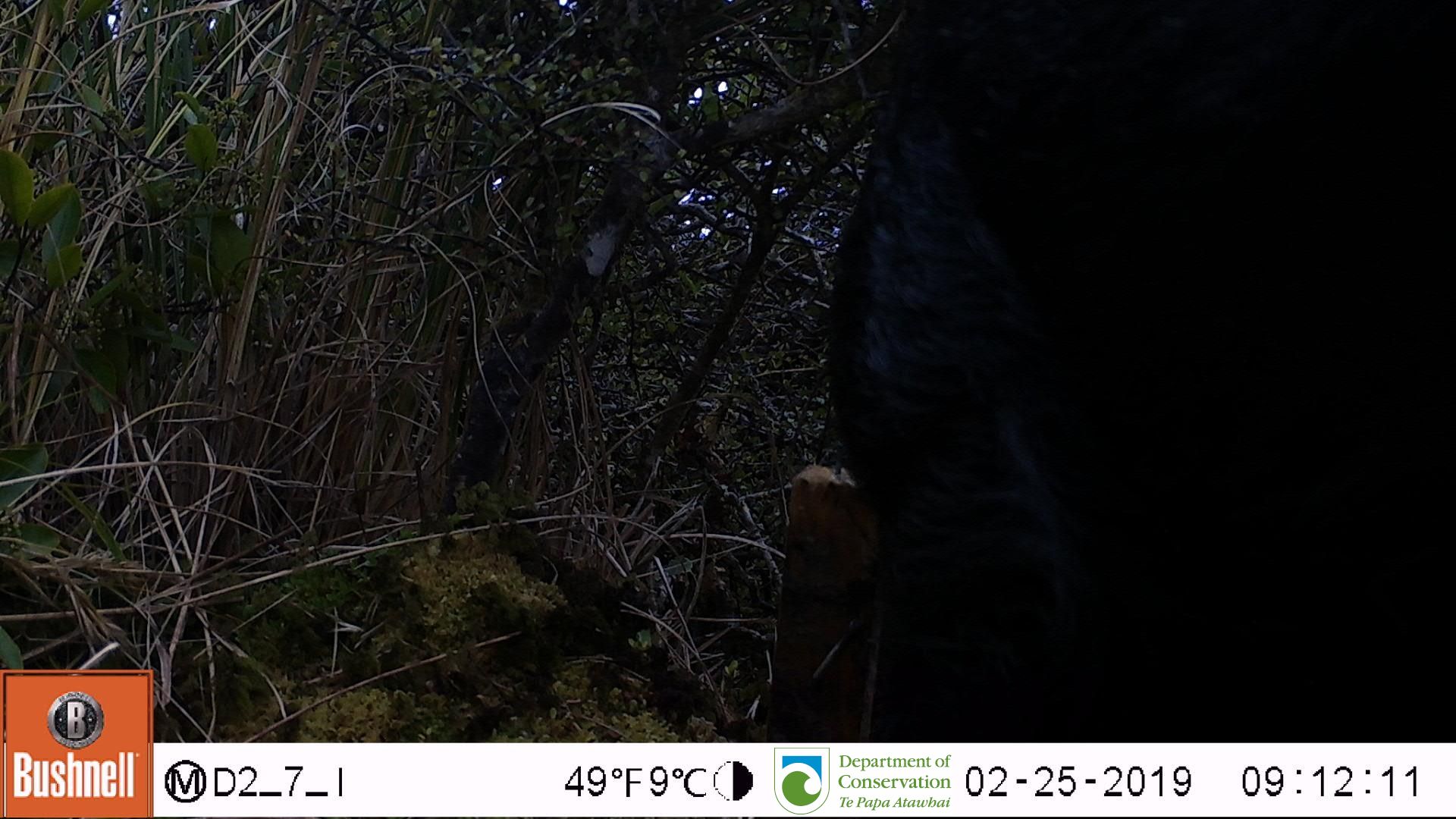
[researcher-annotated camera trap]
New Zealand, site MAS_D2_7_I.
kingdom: Animalia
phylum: Chordata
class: Mammalia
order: Artiodactyla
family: Suidae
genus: Sus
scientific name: Sus scrofa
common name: pig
Pig (Sus scrofa).